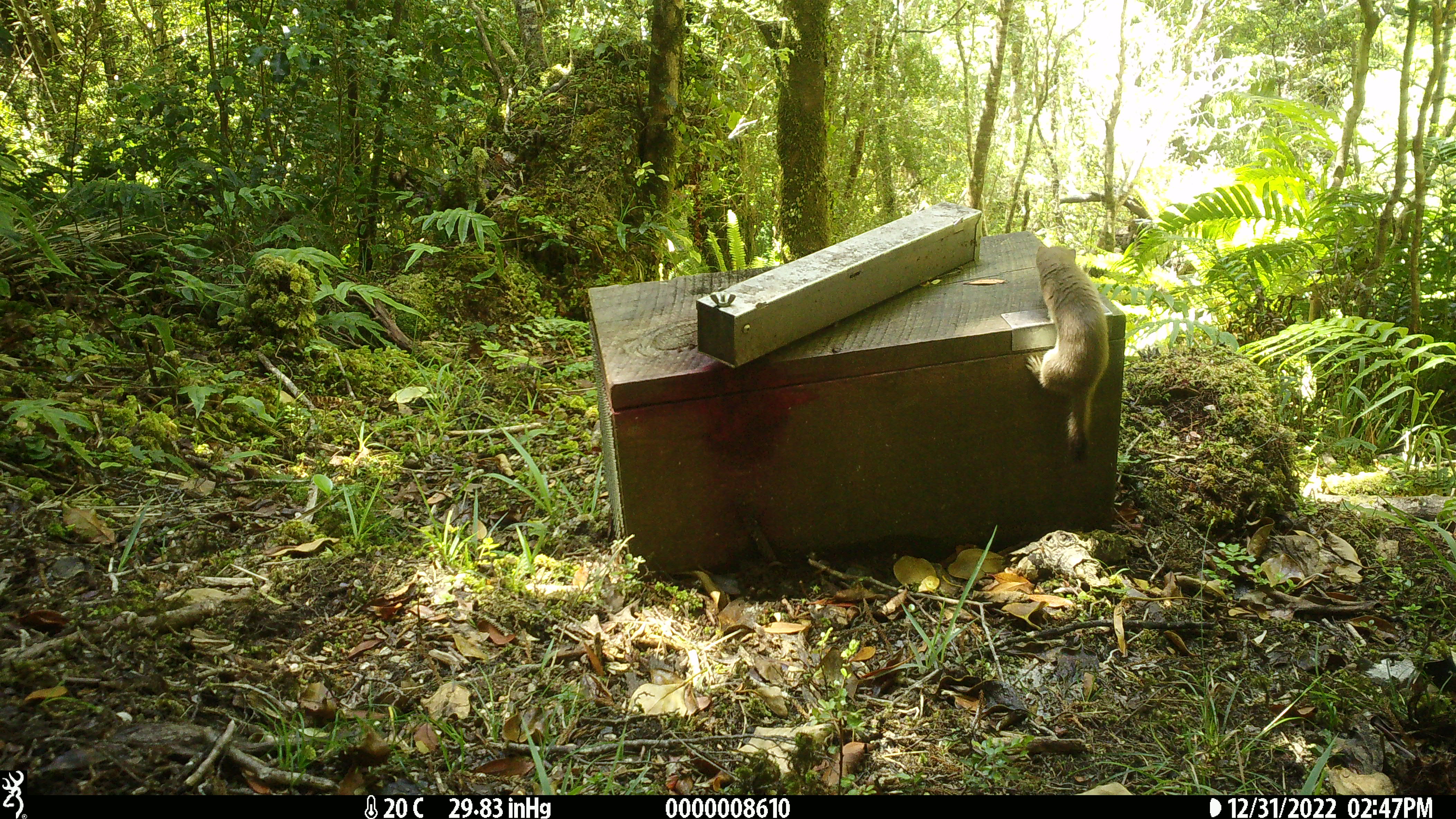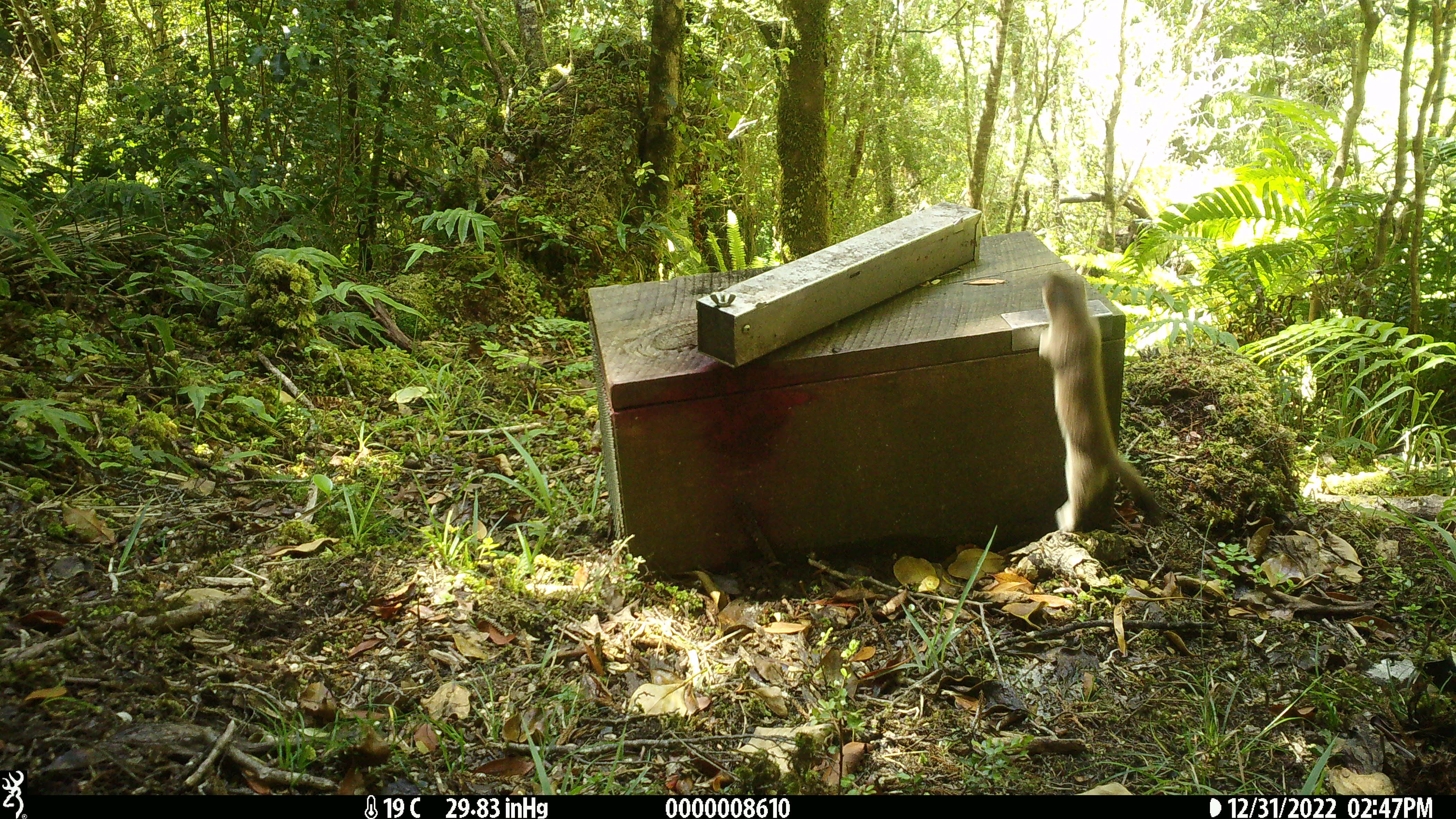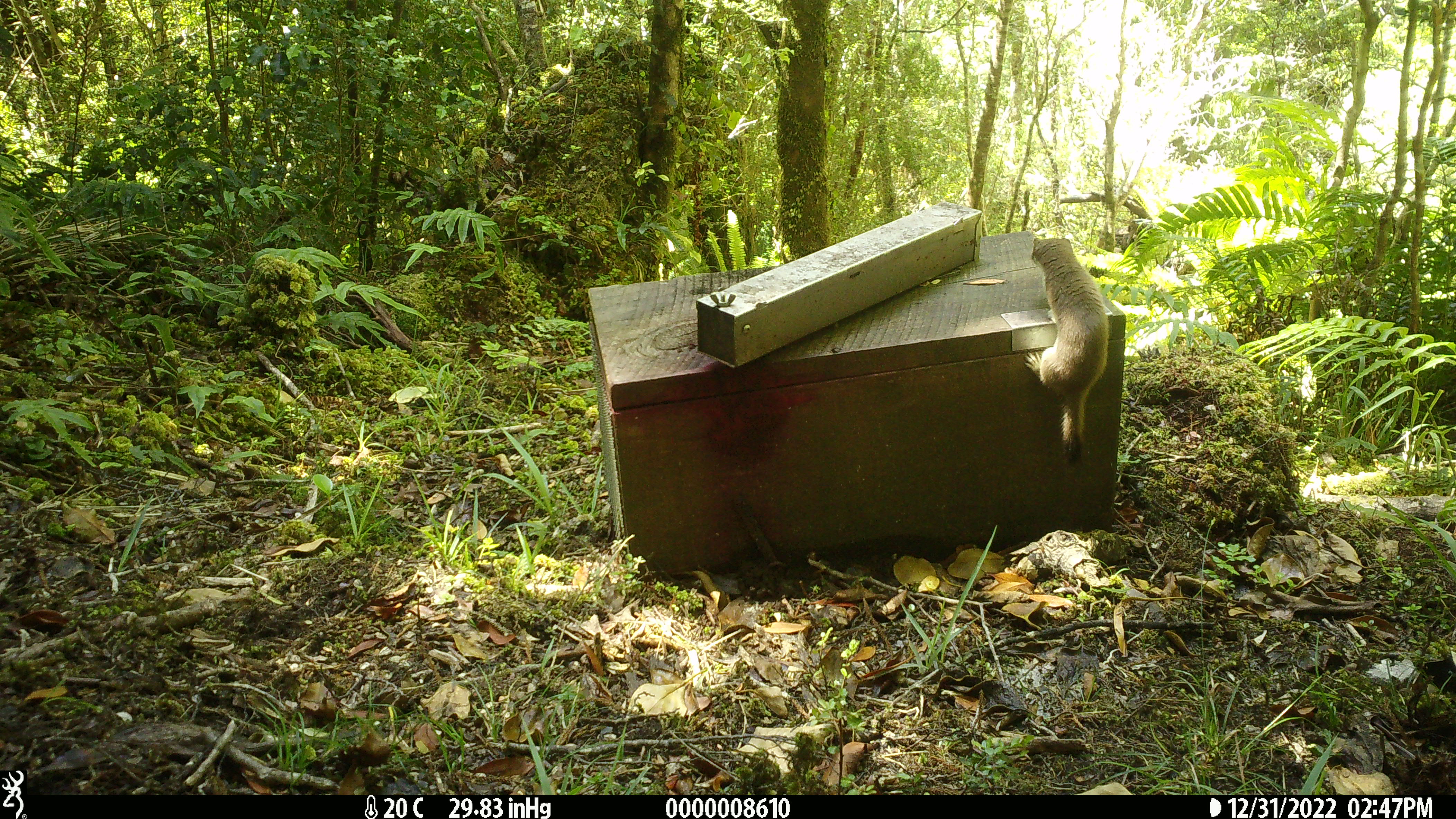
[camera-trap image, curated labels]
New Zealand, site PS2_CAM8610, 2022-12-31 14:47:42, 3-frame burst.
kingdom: Animalia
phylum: Chordata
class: Mammalia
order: Carnivora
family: Mustelidae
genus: Mustela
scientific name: Mustela erminea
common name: stoat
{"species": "stoat (Mustela erminea)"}